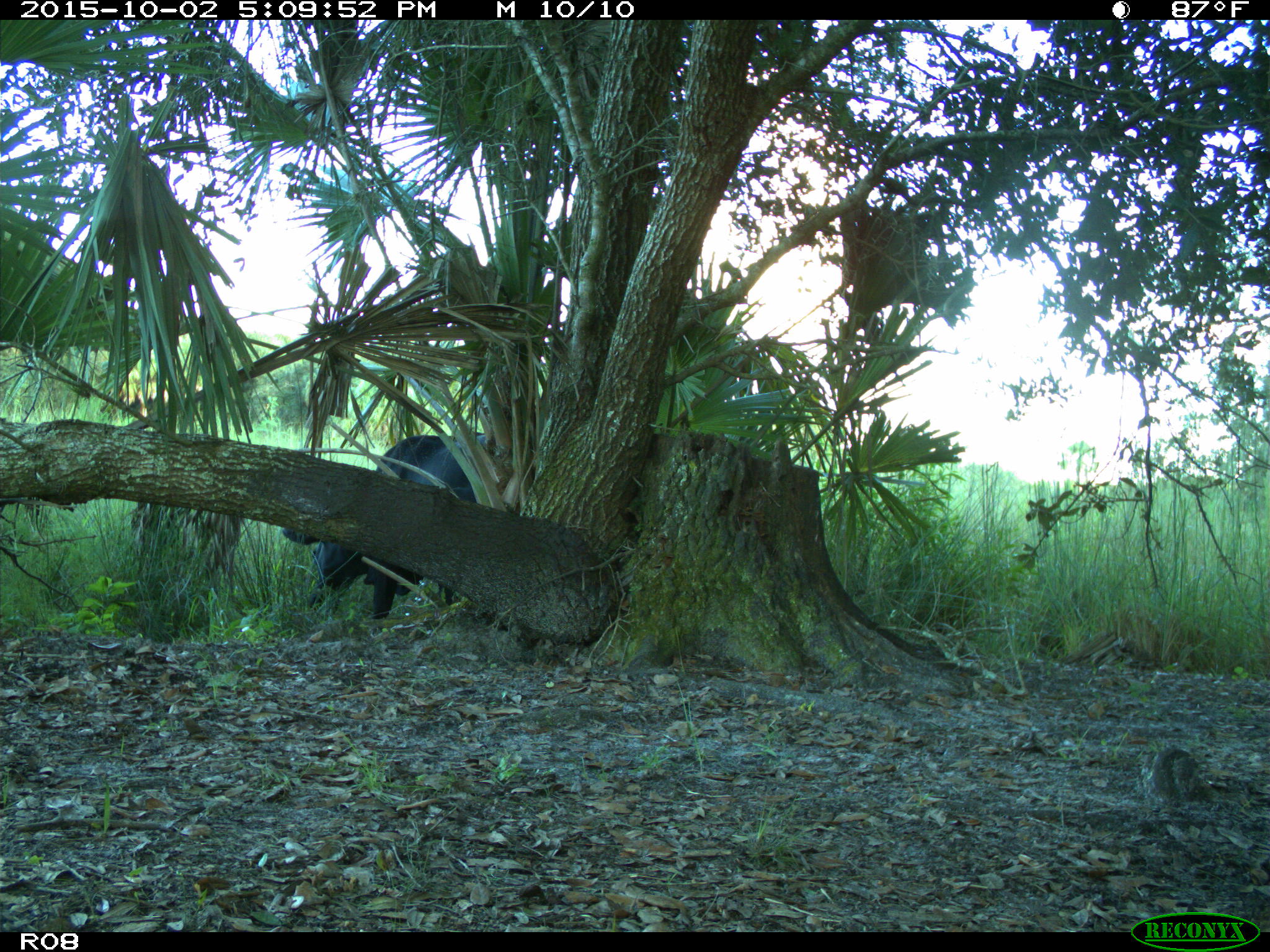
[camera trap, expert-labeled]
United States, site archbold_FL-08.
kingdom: Animalia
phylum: Chordata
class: Mammalia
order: Artiodactyla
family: Bovidae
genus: Bos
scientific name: Bos taurus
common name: domestic cow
Bos taurus (domestic cow).